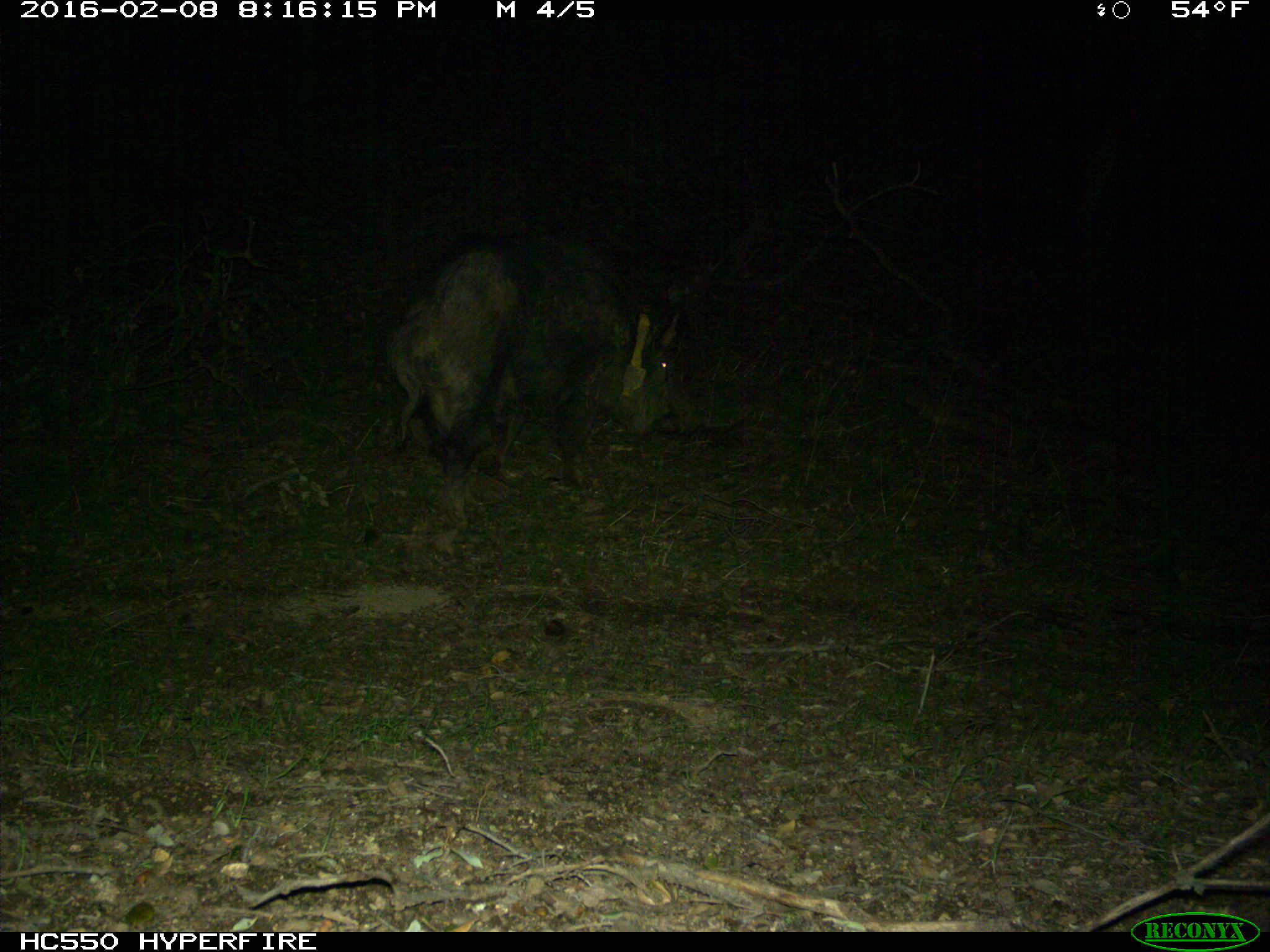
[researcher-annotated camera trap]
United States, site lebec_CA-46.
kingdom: Animalia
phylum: Chordata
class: Mammalia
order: Artiodactyla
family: Suidae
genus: Sus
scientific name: Sus scrofa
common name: wild boar